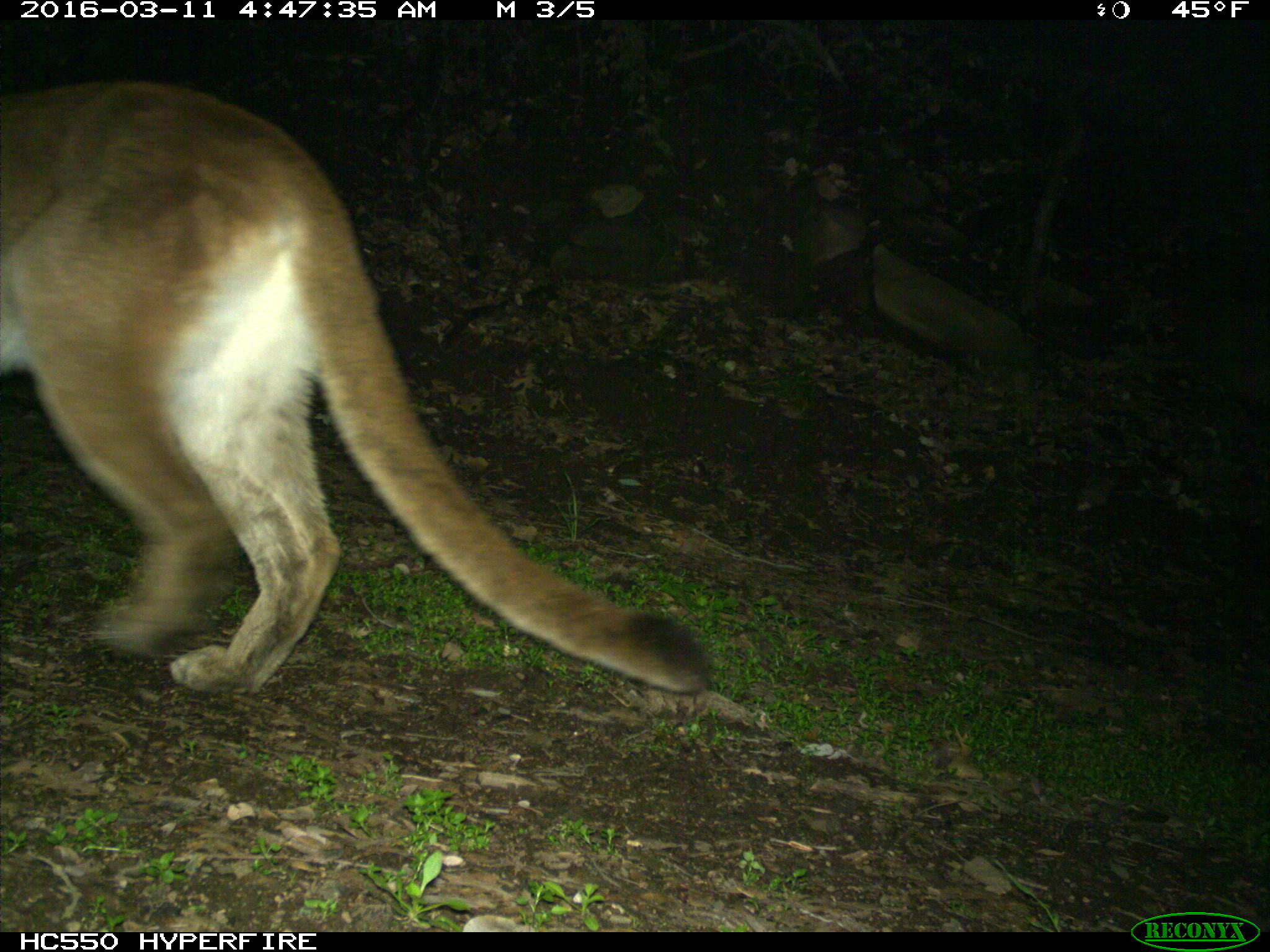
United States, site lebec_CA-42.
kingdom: Animalia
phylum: Chordata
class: Mammalia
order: Carnivora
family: Felidae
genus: Puma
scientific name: Puma concolor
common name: mountain lion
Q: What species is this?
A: Puma concolor (mountain lion).